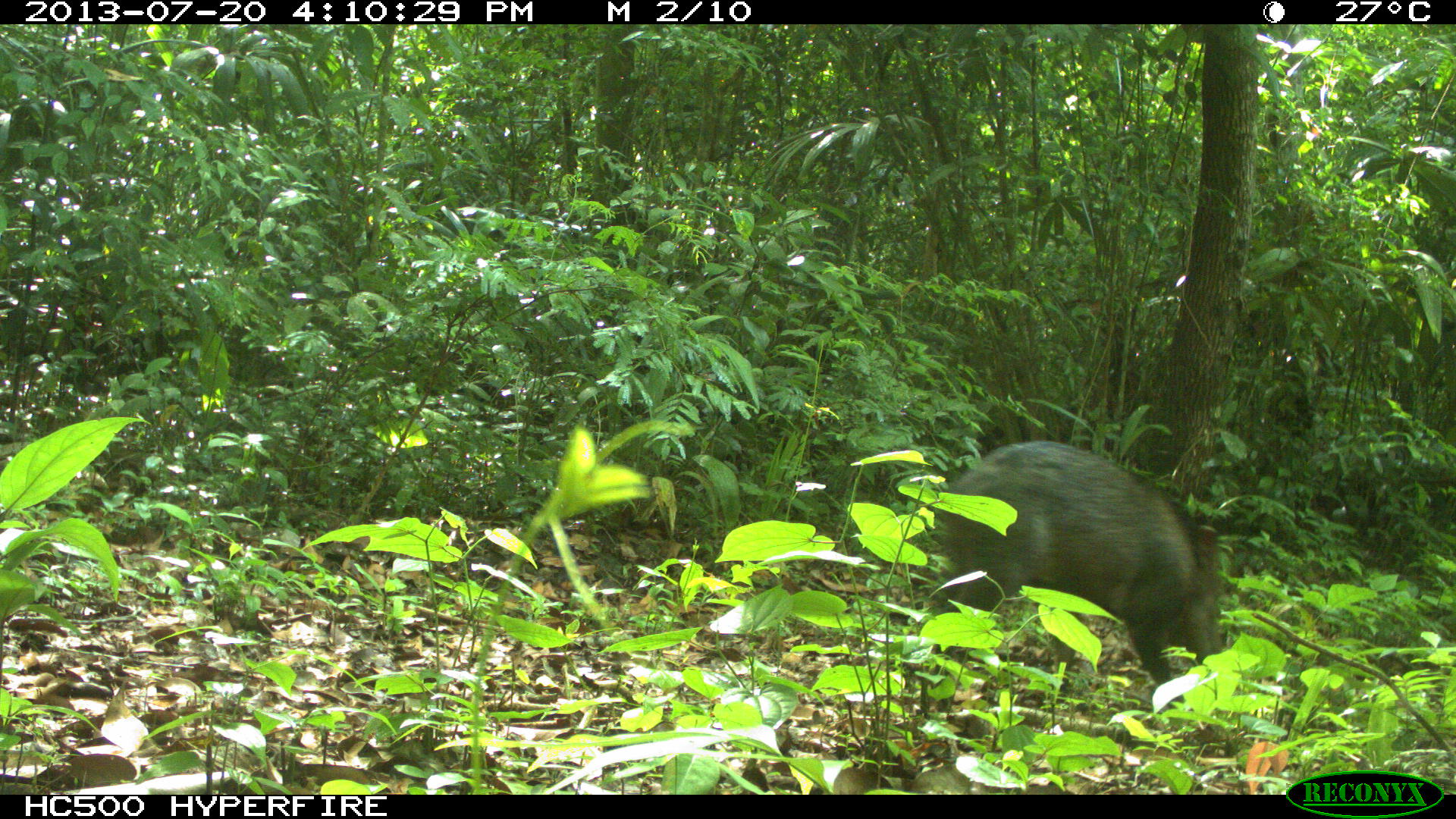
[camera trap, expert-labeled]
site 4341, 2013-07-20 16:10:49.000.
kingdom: Animalia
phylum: Chordata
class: Mammalia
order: Artiodactyla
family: Tayassuidae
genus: Pecari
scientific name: Pecari tajacu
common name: collared peccary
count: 1